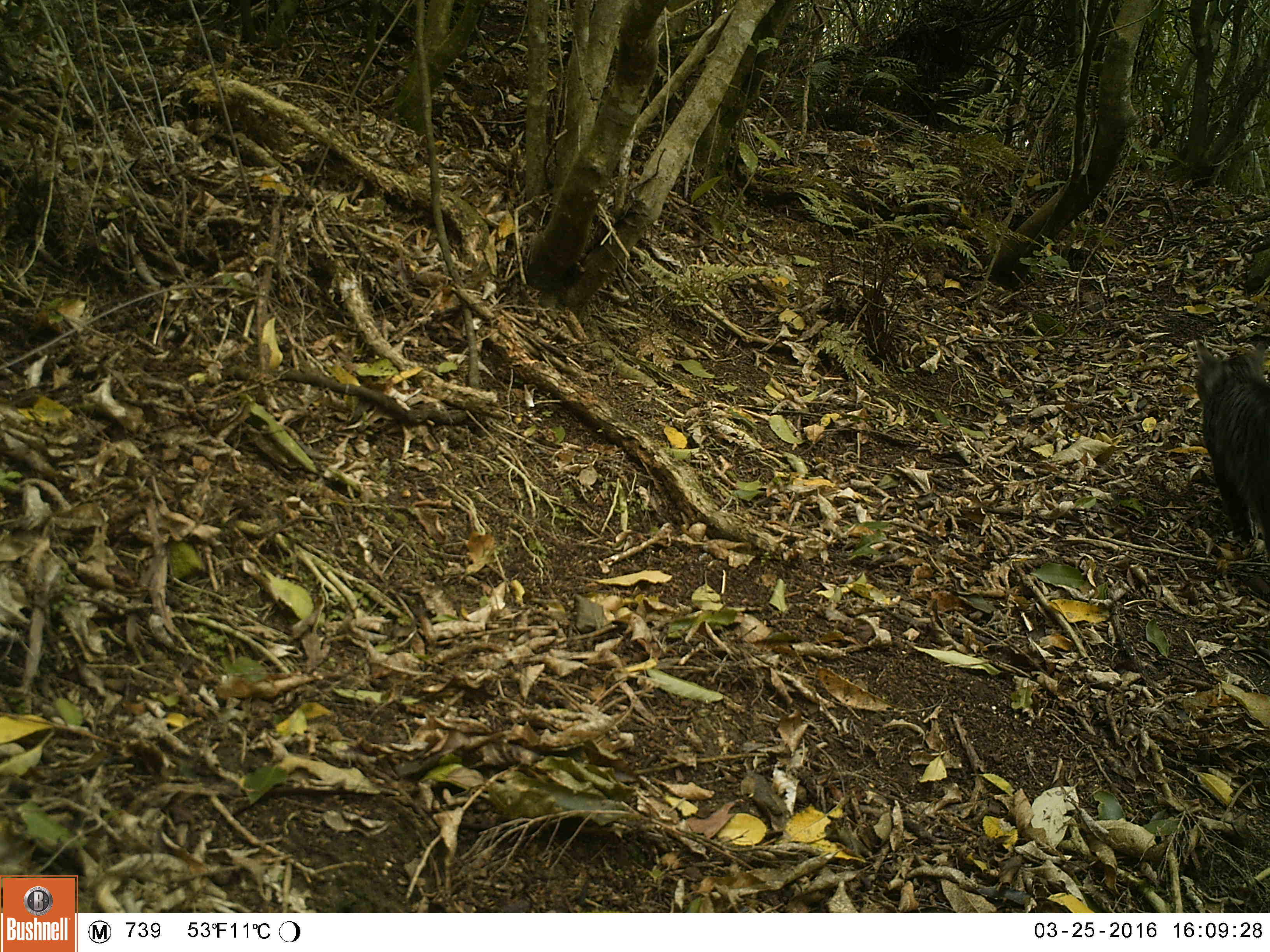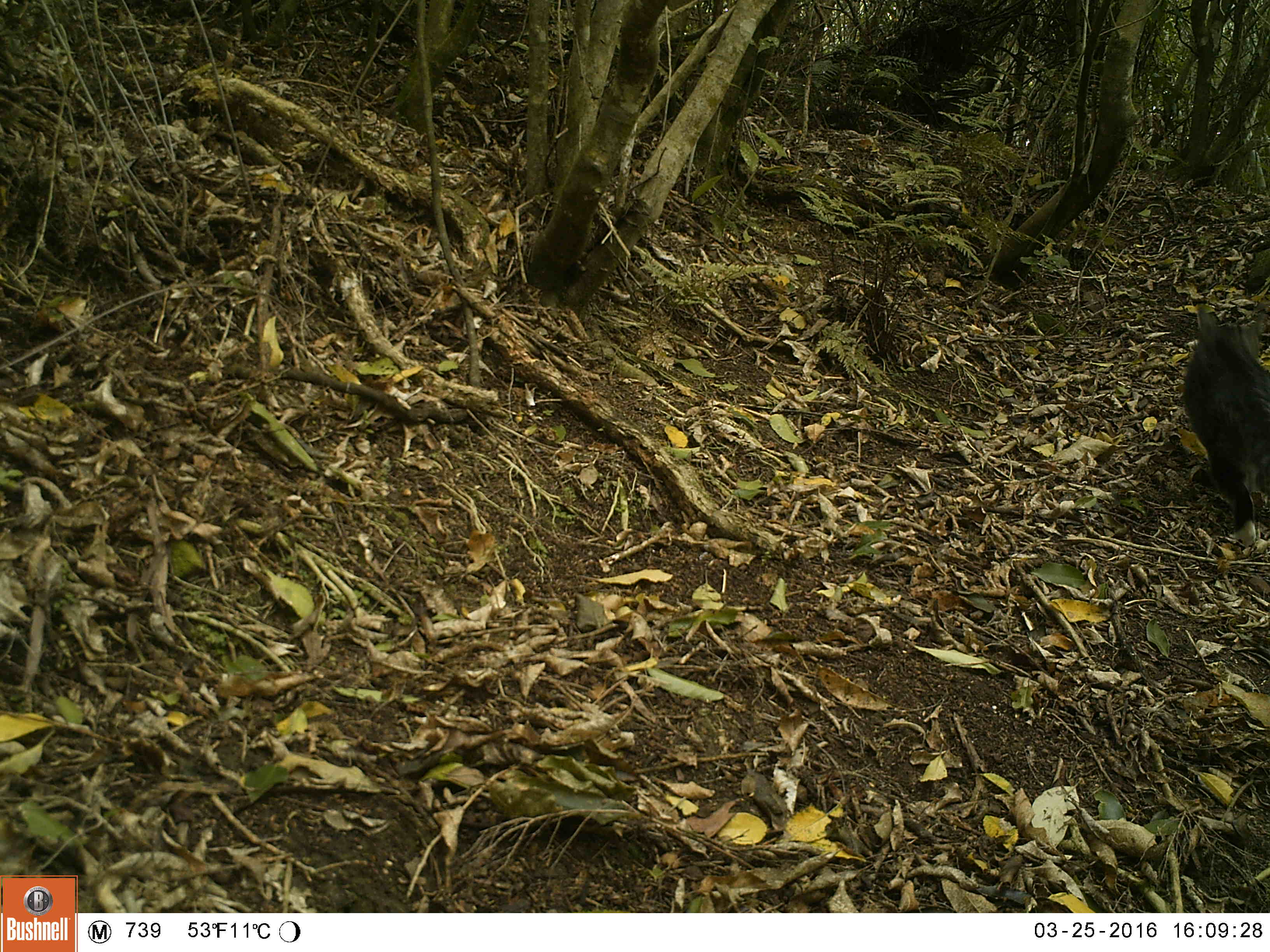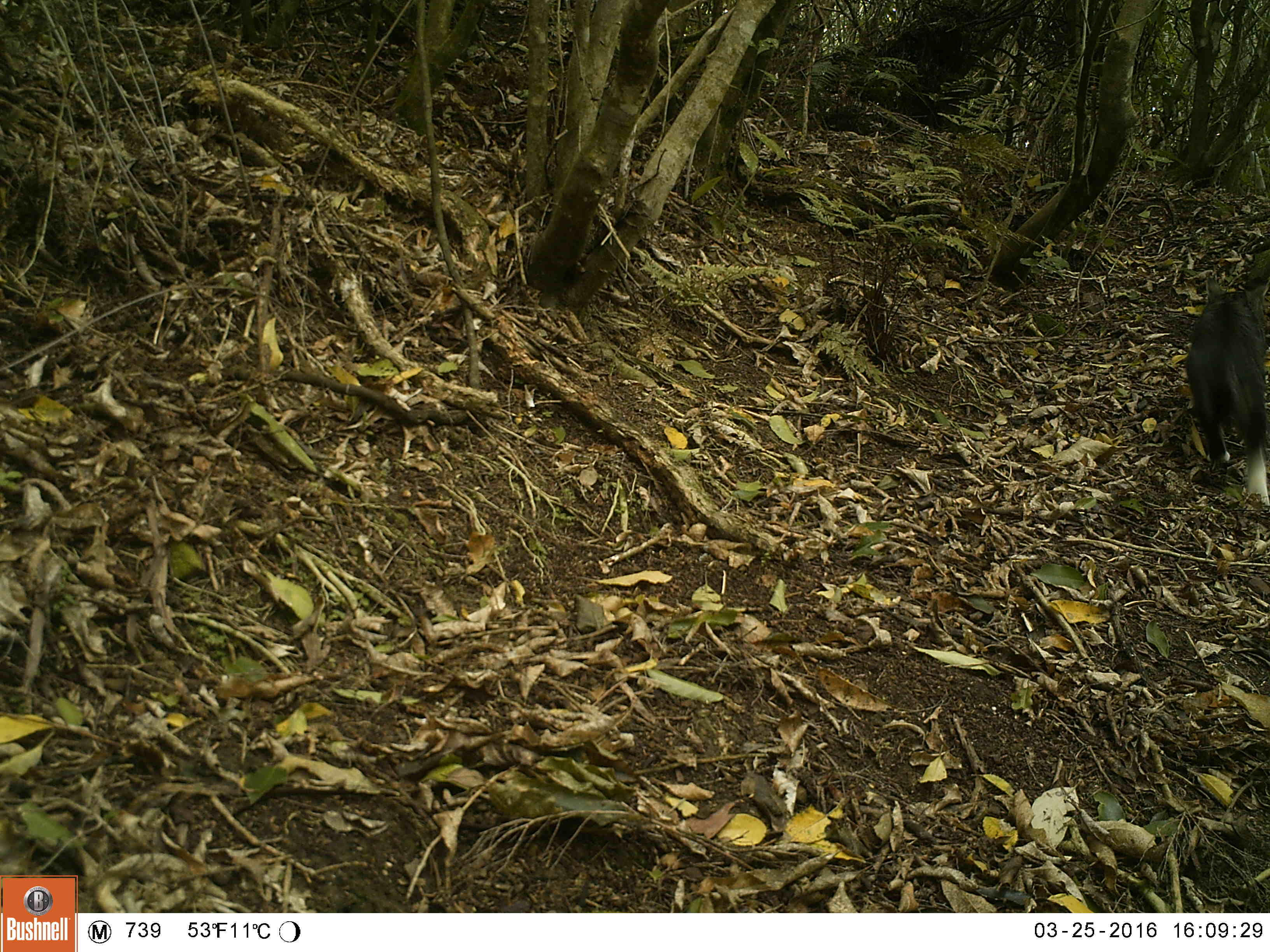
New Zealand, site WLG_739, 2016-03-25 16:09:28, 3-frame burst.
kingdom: Animalia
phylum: Chordata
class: Mammalia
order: Carnivora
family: Felidae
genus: Felis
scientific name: Felis catus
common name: domestic cat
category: cat